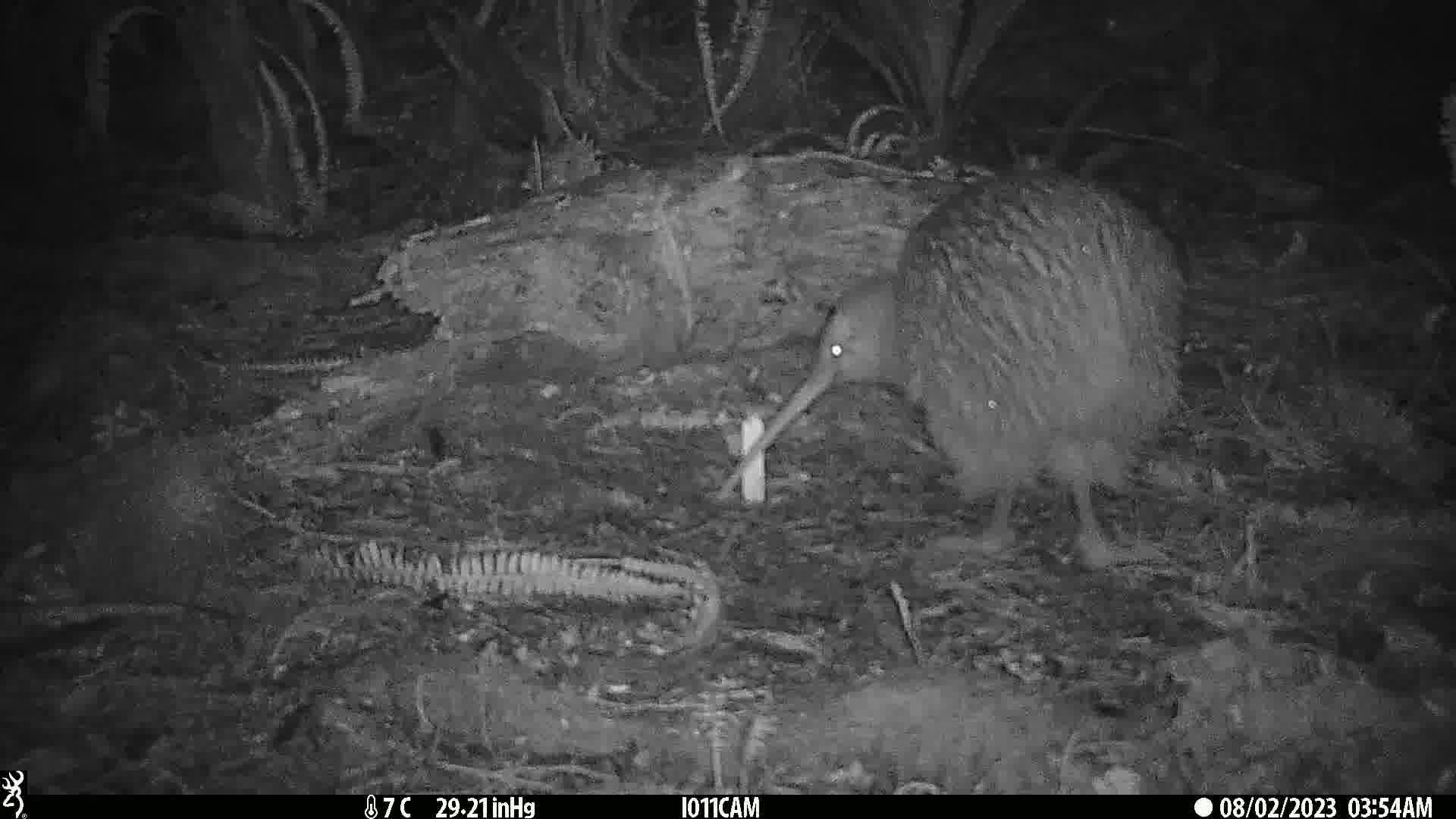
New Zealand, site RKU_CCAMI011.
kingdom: Animalia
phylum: Chordata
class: Aves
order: Apterygiformes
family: Apterygidae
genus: Apteryx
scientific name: Apteryx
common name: kiwi